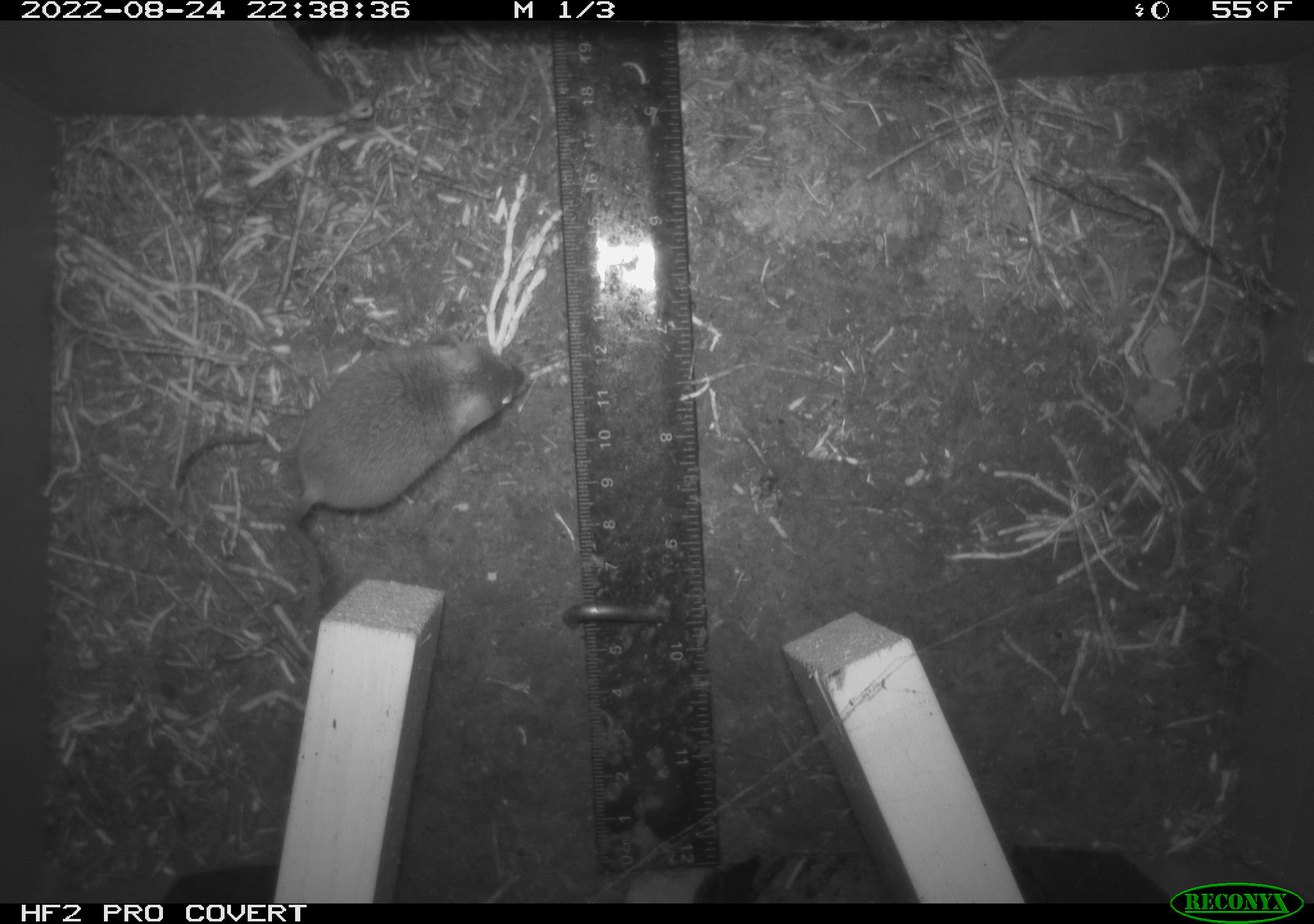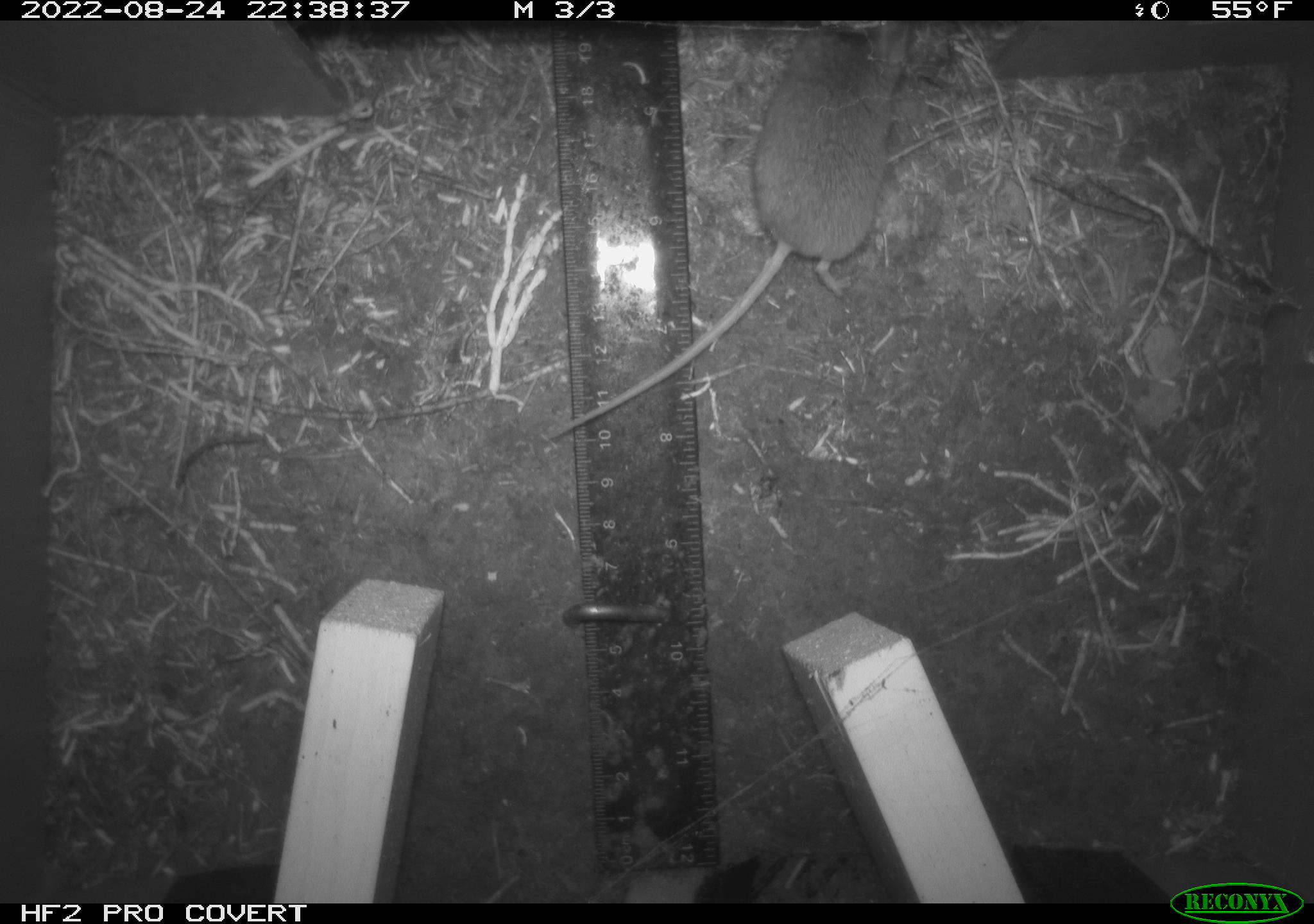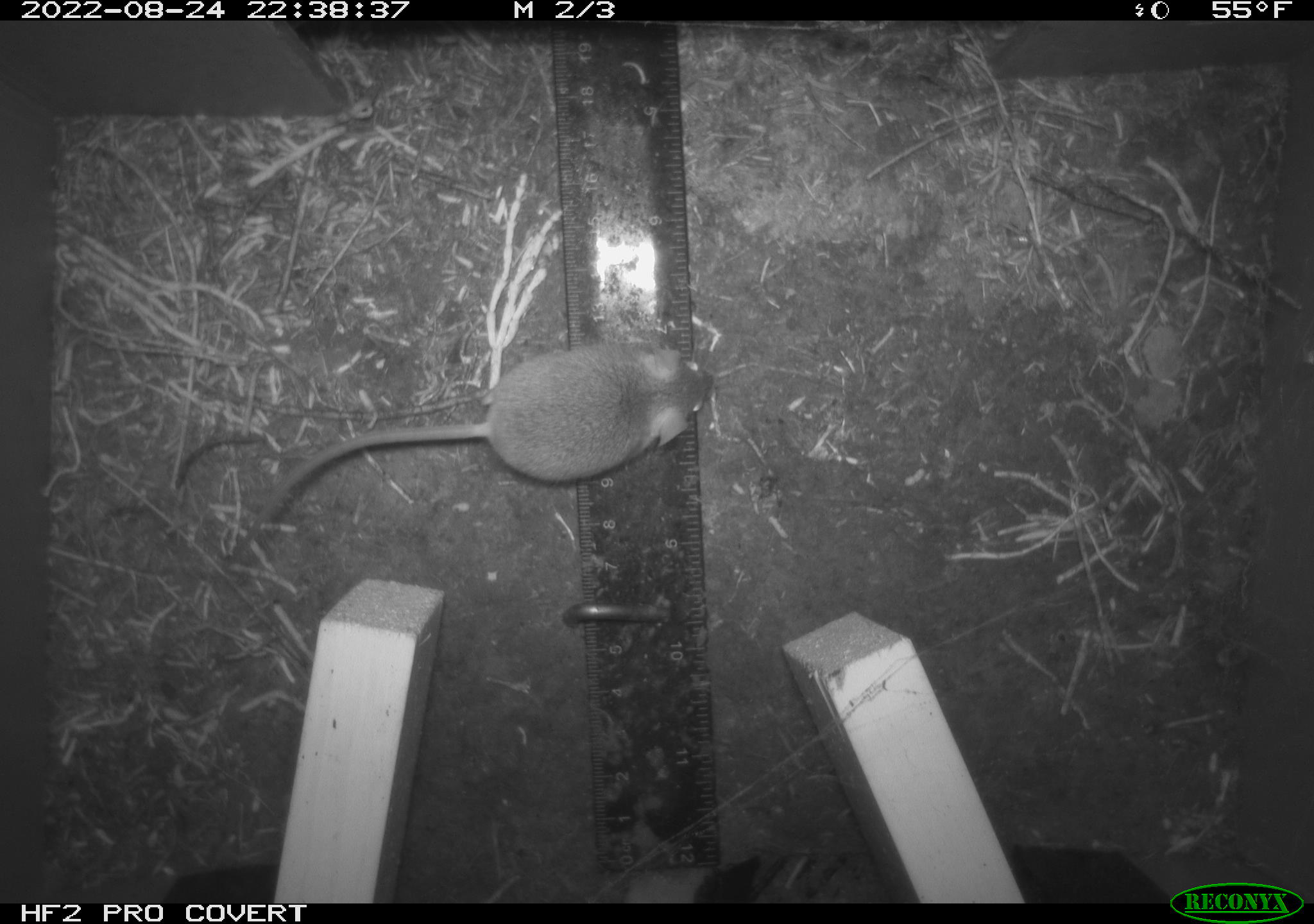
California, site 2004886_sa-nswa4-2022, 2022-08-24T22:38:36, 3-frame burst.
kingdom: Animalia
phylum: Chordata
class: Mammalia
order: Rodentia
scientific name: Rodentia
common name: rodent